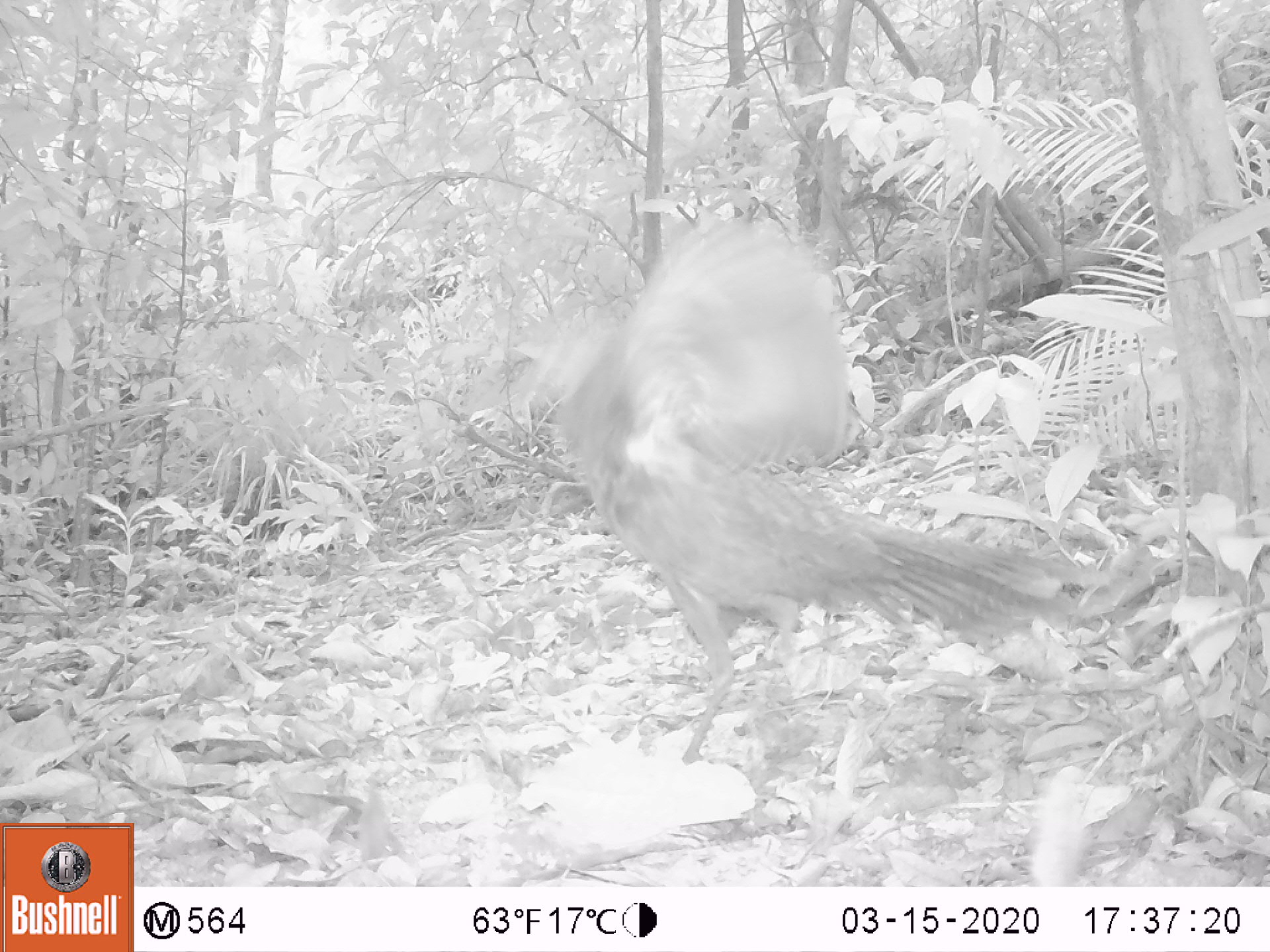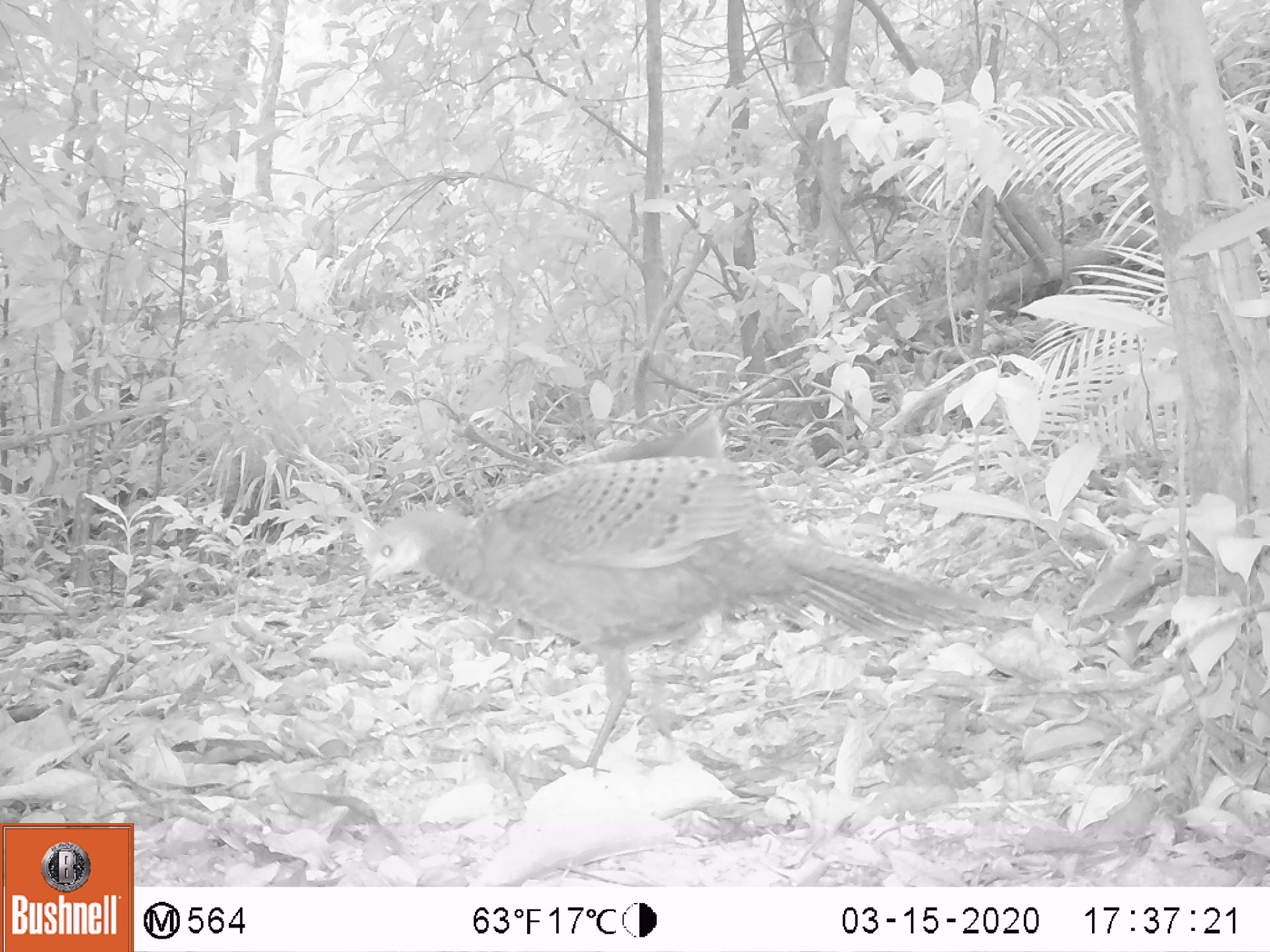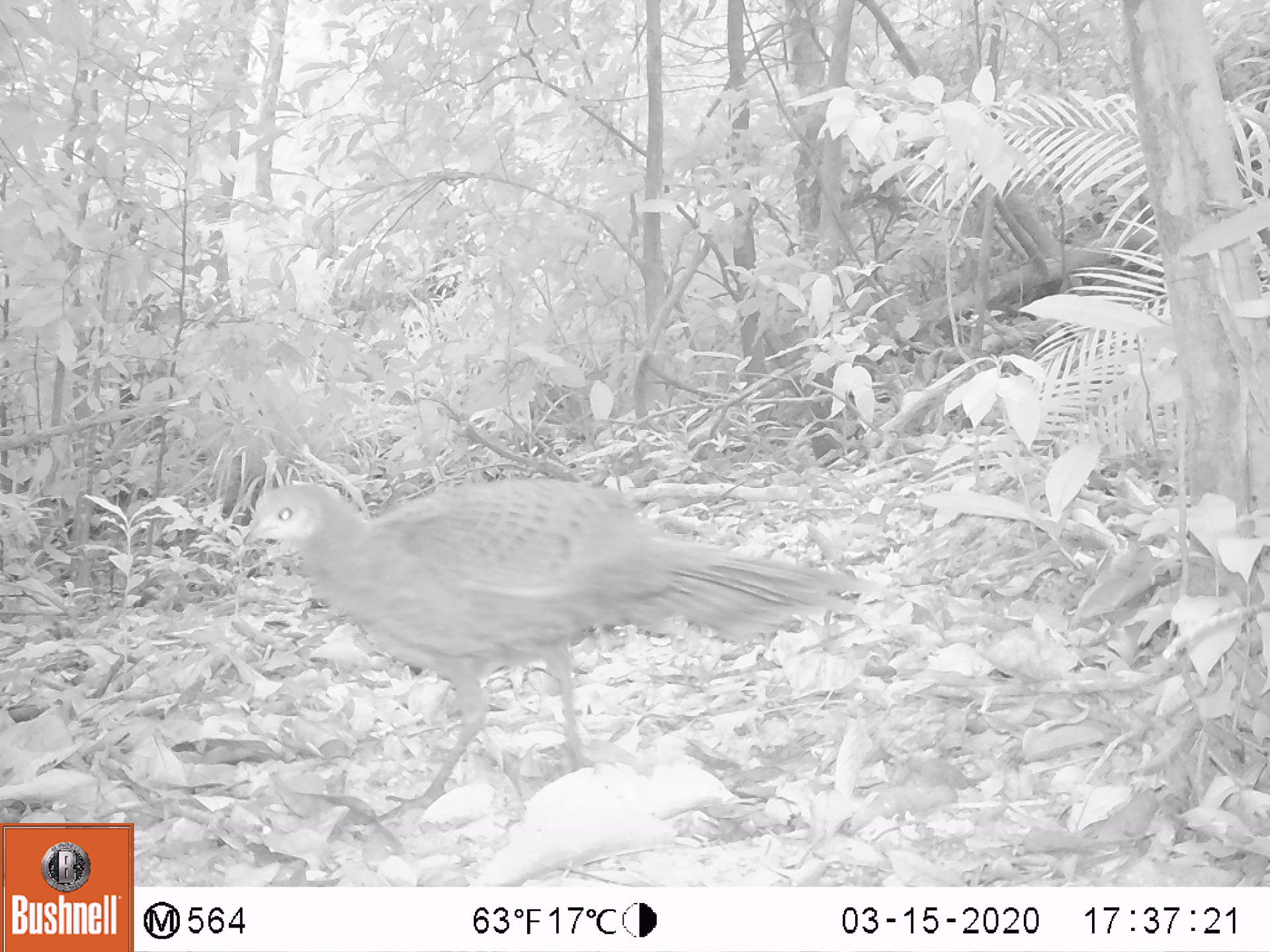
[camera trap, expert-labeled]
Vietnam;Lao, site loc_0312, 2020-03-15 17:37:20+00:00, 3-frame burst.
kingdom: Animalia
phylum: Chordata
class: Aves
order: Galliformes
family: Phasianidae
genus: Polyplectron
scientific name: Polyplectron bicalcaratum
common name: gray peacock-pheasant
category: grey peacock pheasant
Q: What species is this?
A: Grey peacock pheasant (gray peacock-pheasant) (Polyplectron bicalcaratum).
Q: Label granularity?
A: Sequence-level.